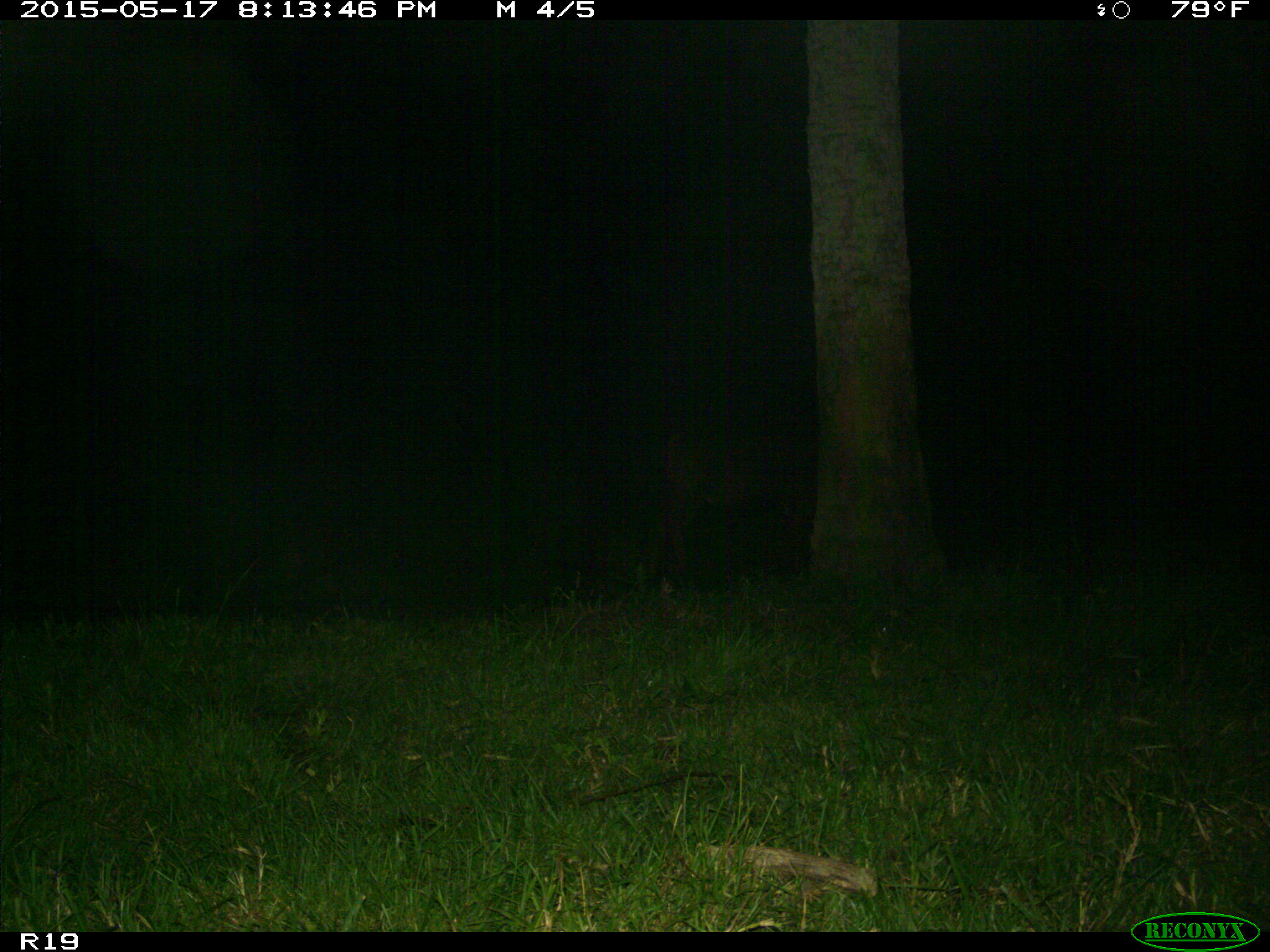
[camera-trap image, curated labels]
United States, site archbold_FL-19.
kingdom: Animalia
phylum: Chordata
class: Mammalia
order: Artiodactyla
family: Bovidae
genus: Bos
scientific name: Bos taurus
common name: domestic cow